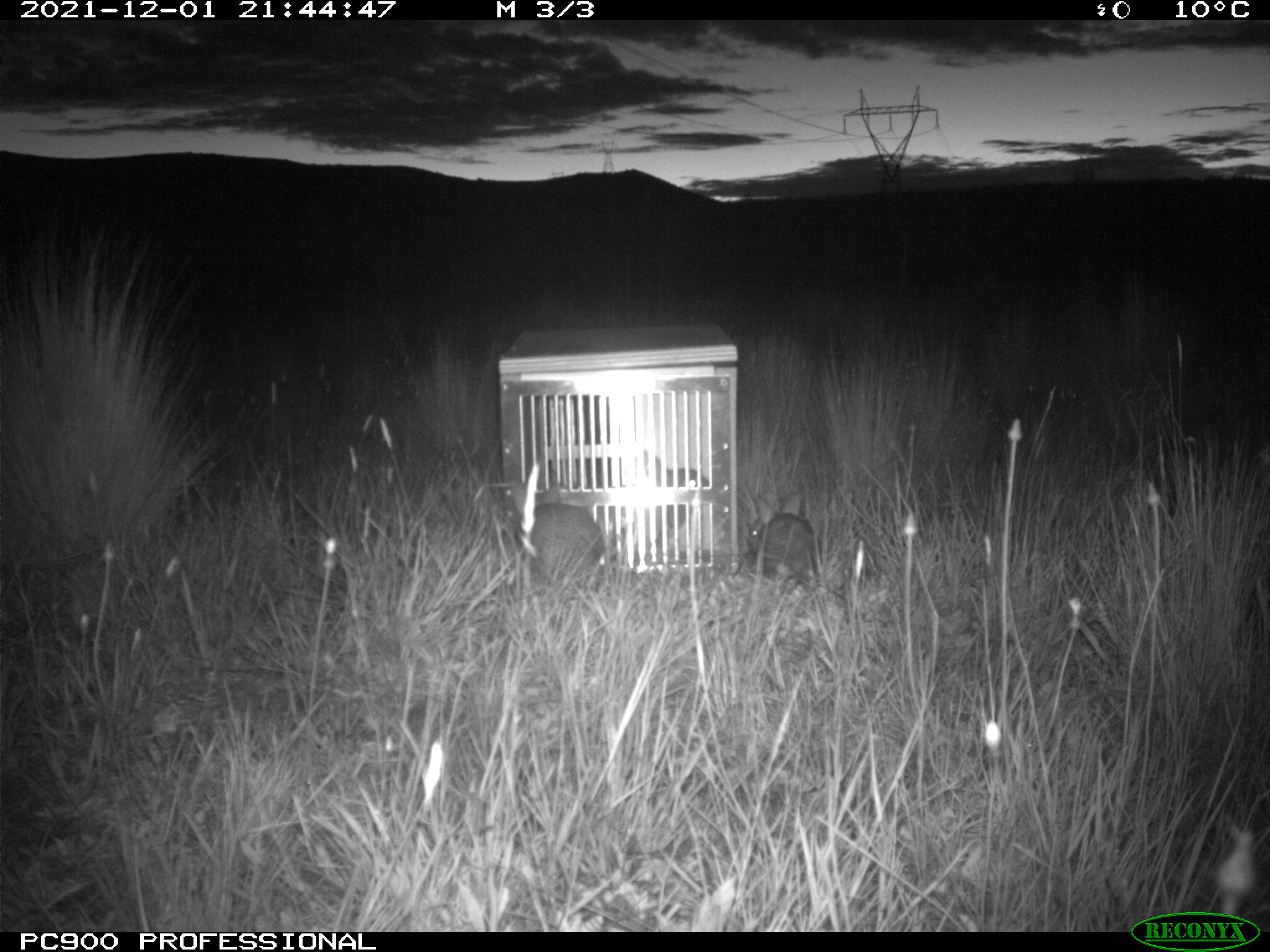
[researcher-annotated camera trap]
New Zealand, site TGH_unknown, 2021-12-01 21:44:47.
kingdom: Animalia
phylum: Chordata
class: Mammalia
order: Lagomorpha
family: Leporidae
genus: Oryctolagus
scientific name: Oryctolagus cuniculus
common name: european rabbit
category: rabbit